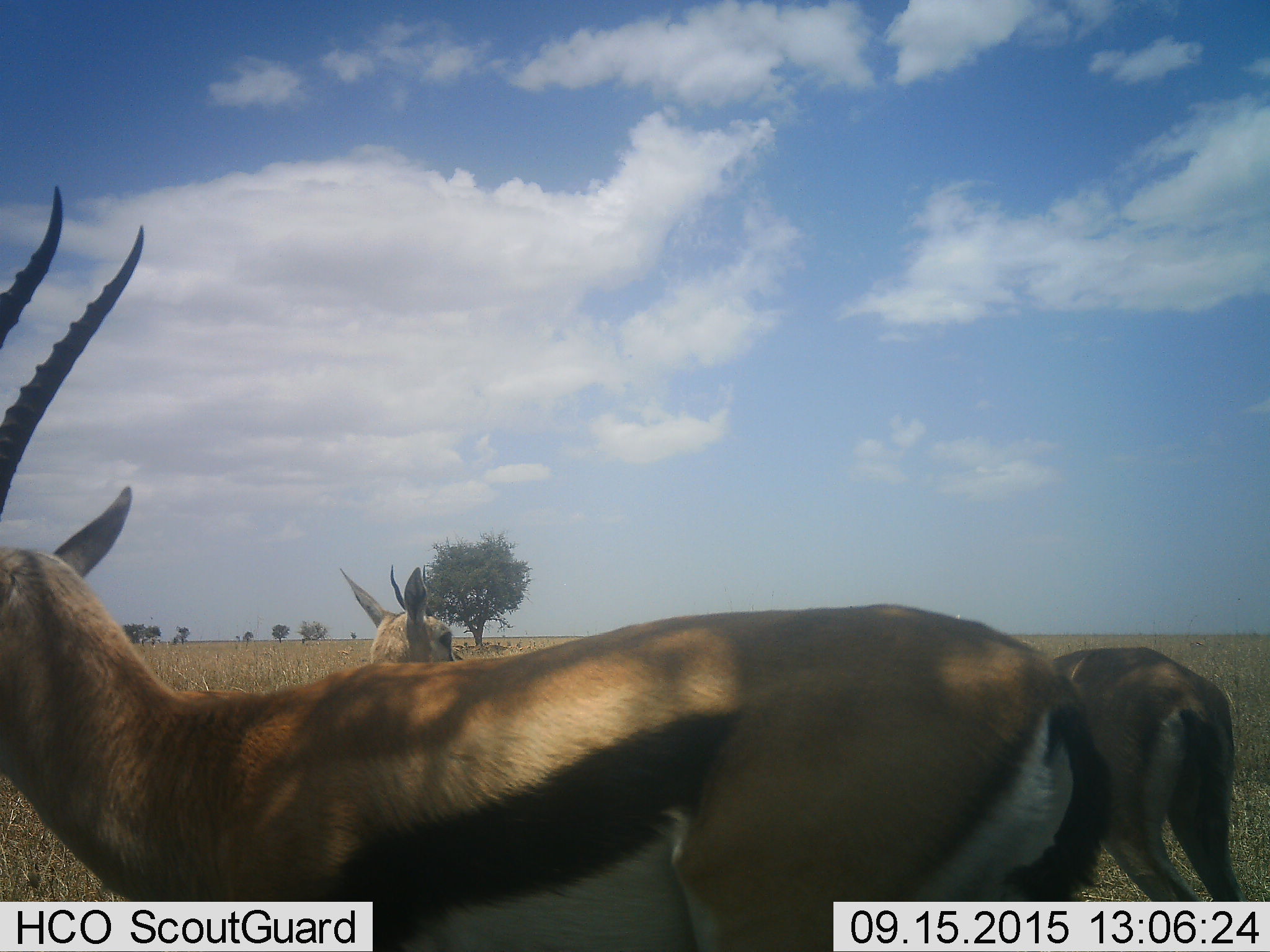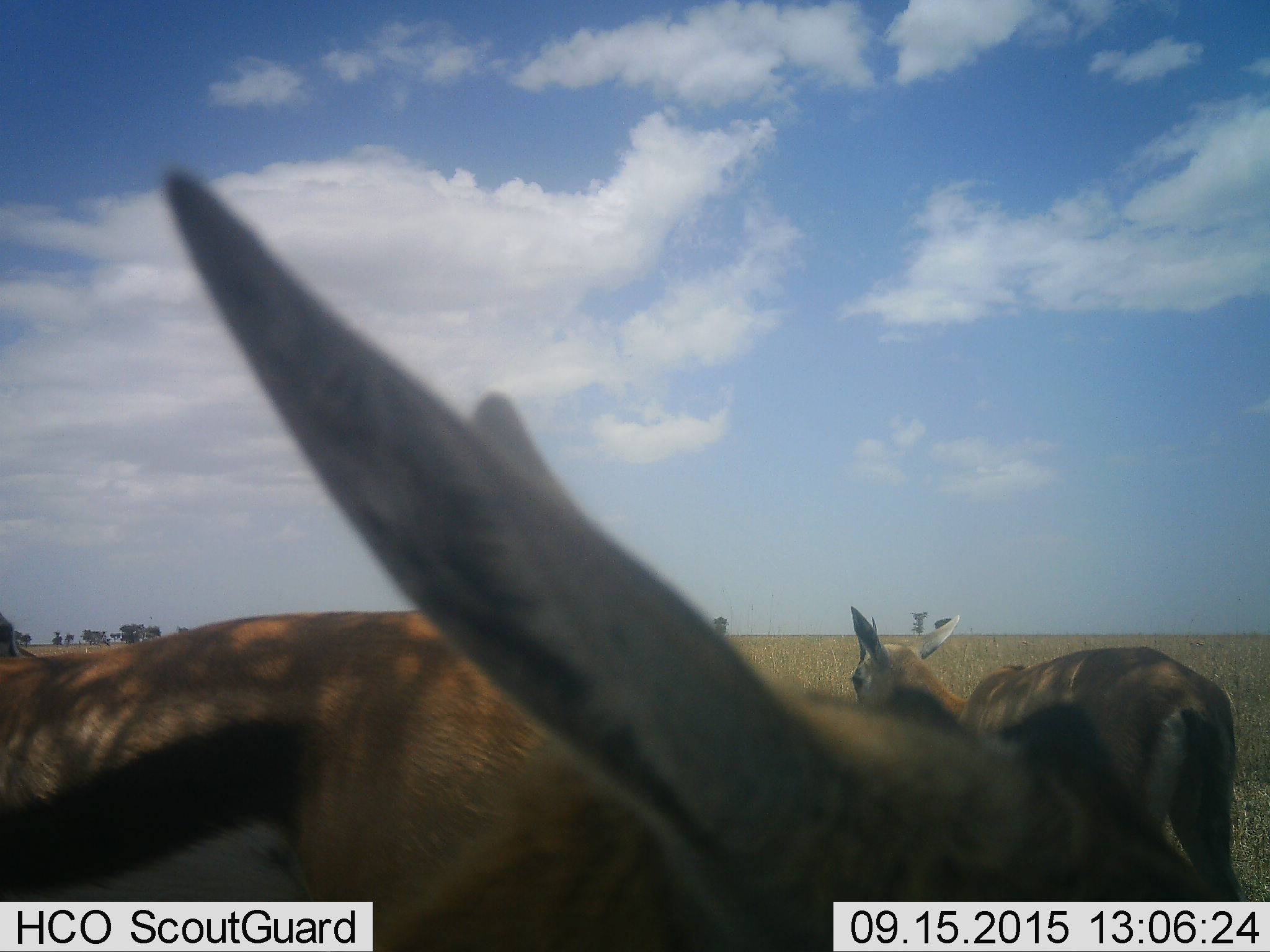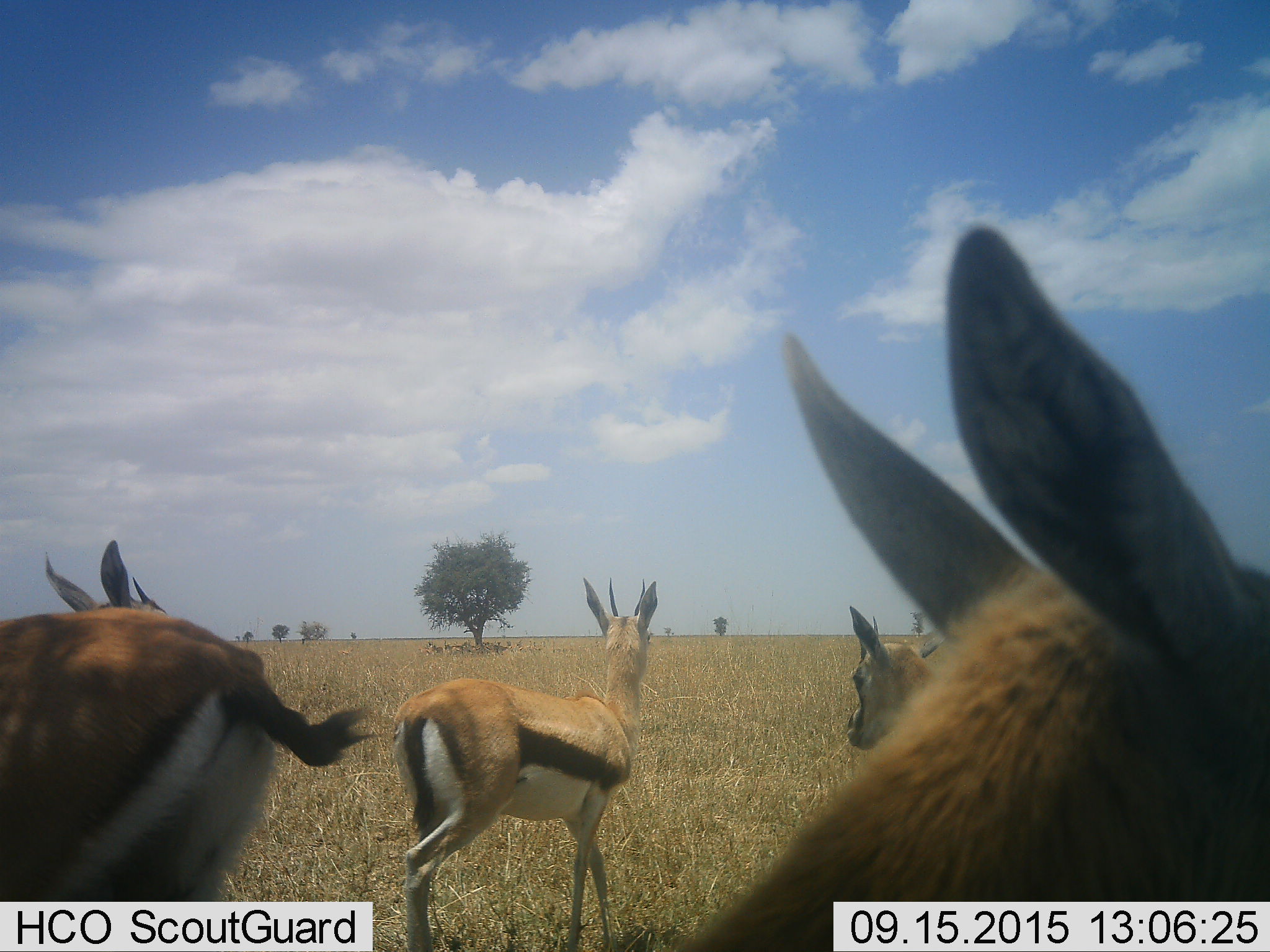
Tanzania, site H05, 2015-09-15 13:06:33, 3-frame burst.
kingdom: Animalia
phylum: Chordata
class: Mammalia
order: Artiodactyla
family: Bovidae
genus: Eudorcas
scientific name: Eudorcas thomsonii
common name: thomson's gazelle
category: gazellethomsons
Gazellethomsons (thomson's gazelle) (Eudorcas thomsonii), count 4. Behavior (volunteer vote fractions): standing 80%, resting 0%, moving 50%, interacting 10%. Young present (vote fraction): 10%. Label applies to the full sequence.